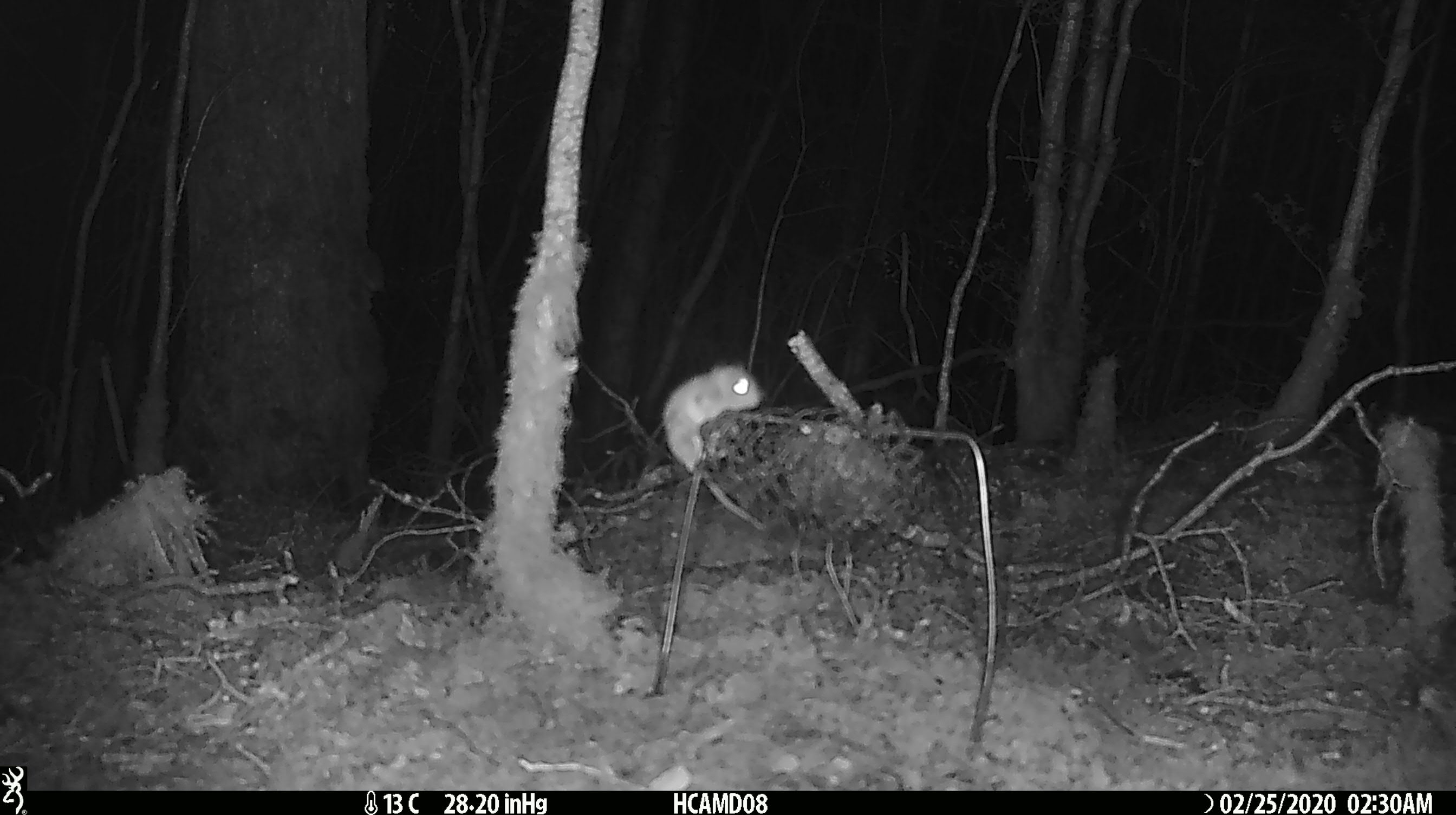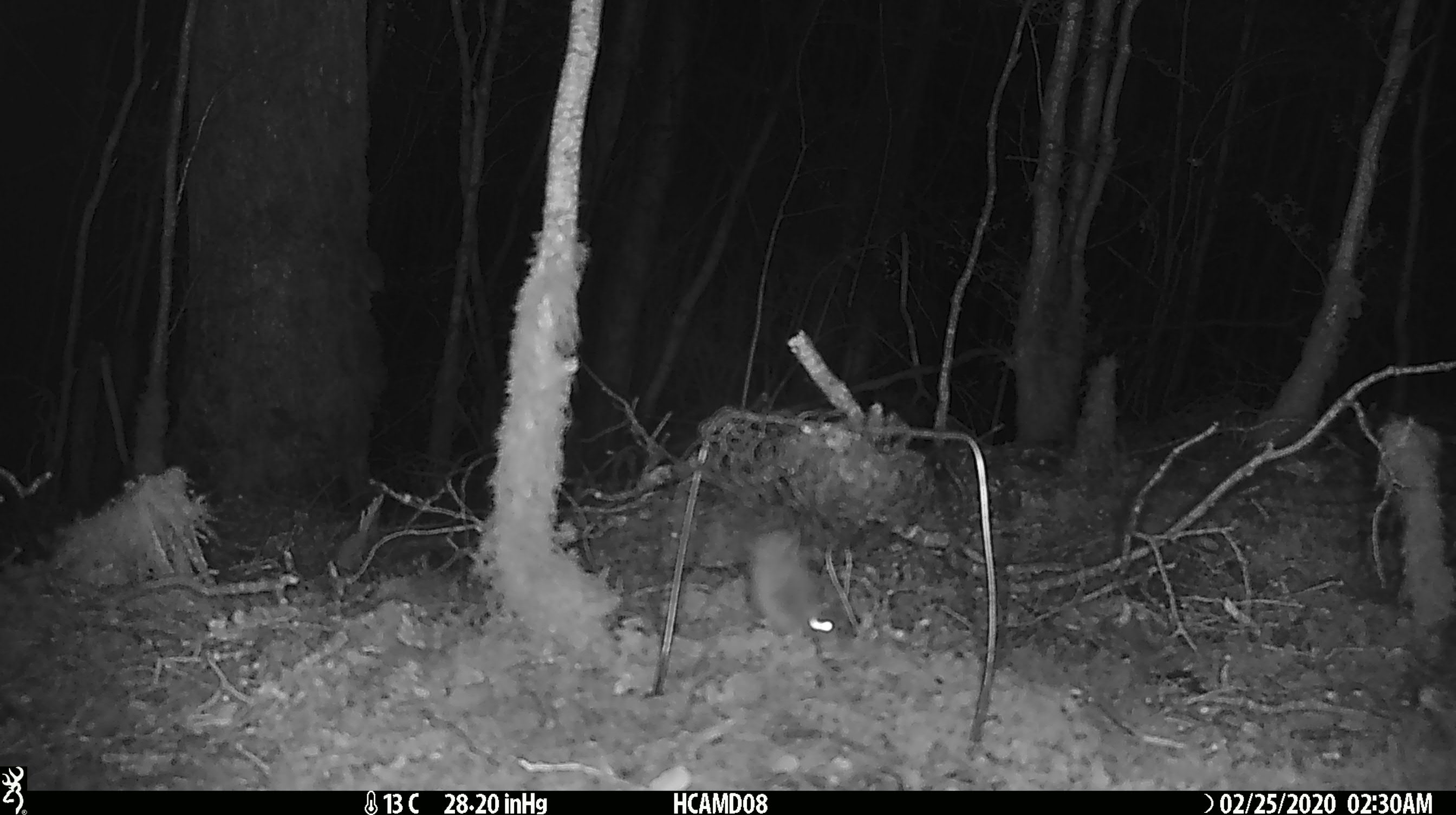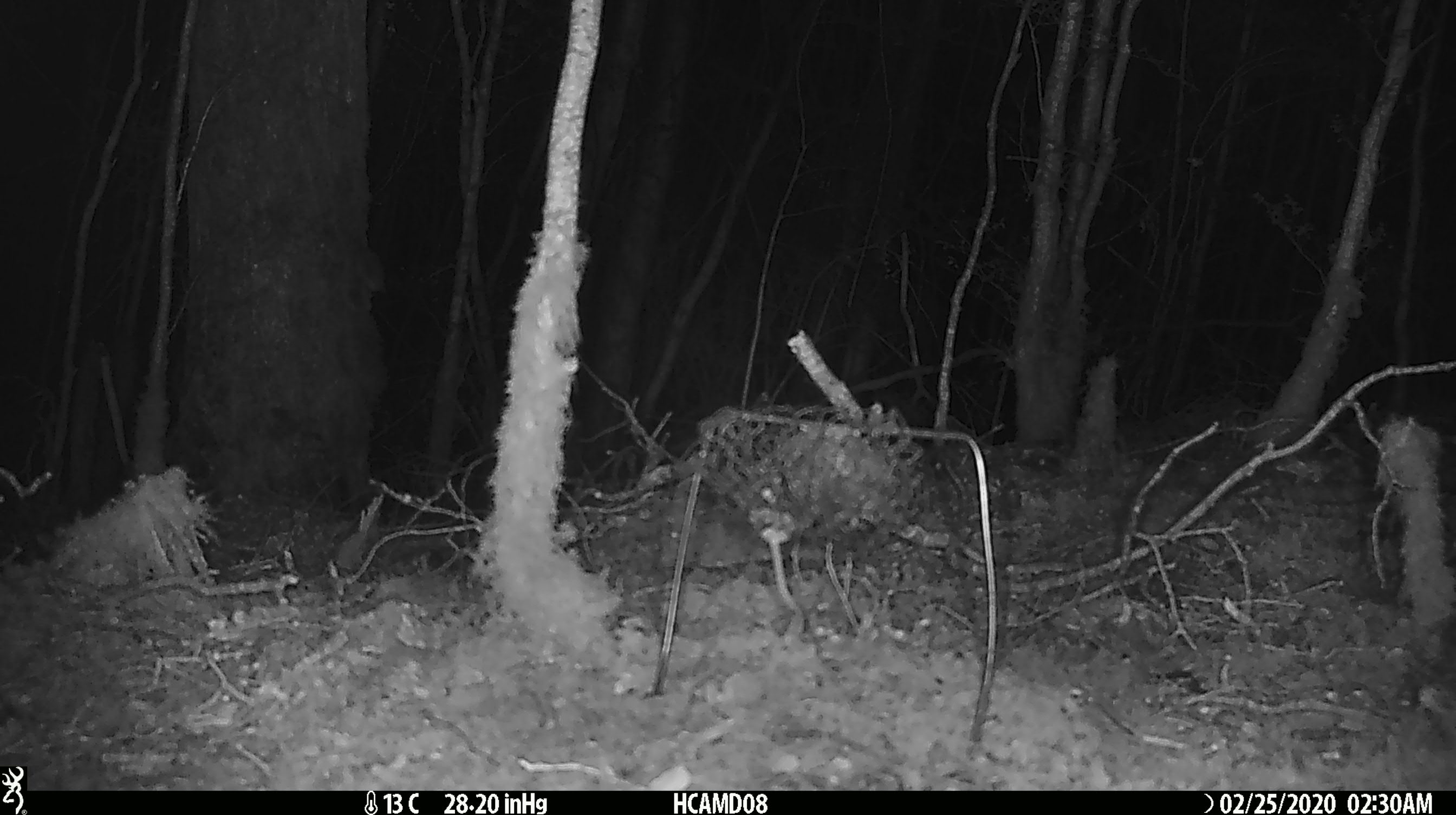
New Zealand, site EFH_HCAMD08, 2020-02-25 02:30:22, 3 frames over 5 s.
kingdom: Animalia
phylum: Chordata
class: Mammalia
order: Rodentia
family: Muridae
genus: Mus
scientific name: Mus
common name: mouse